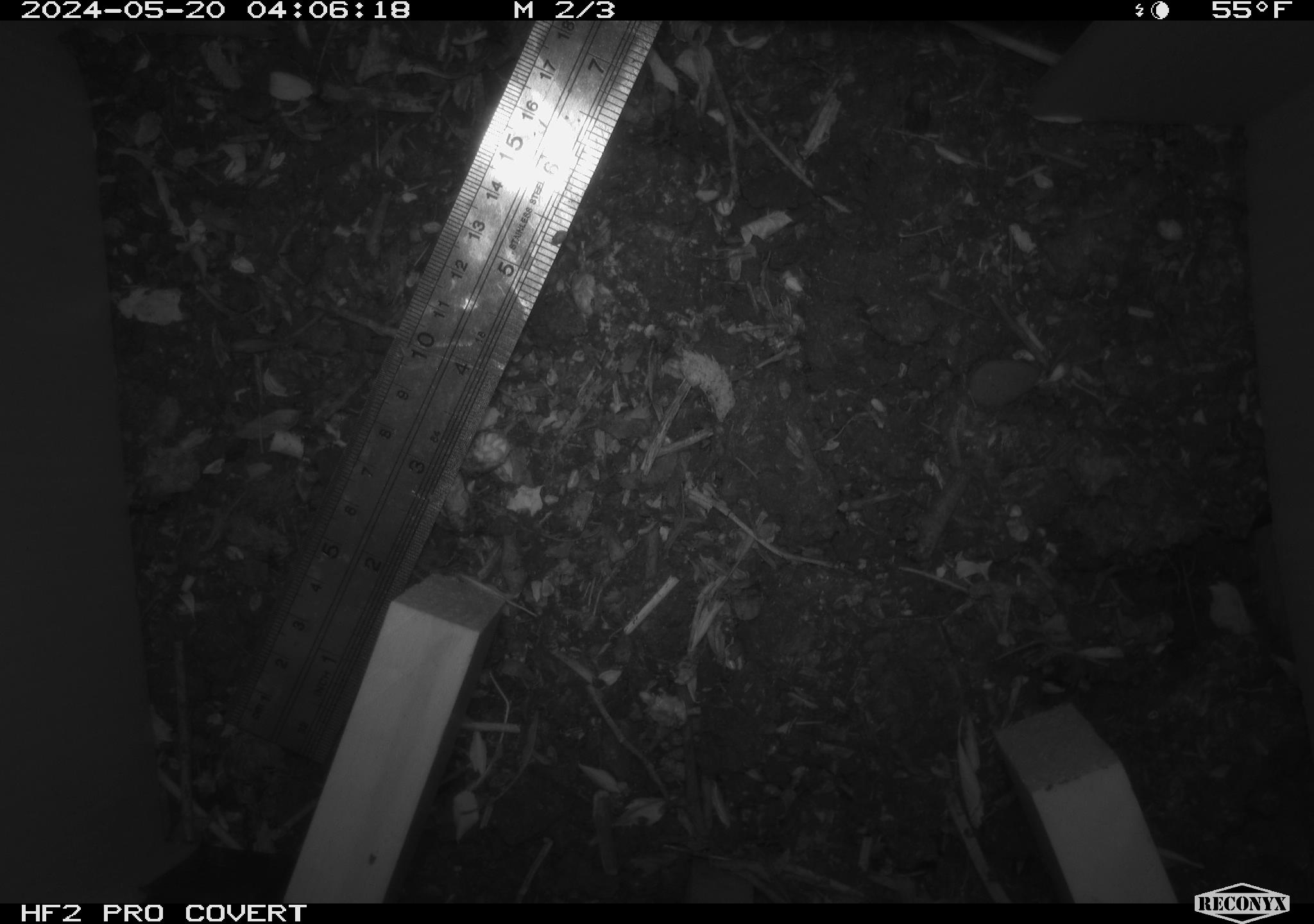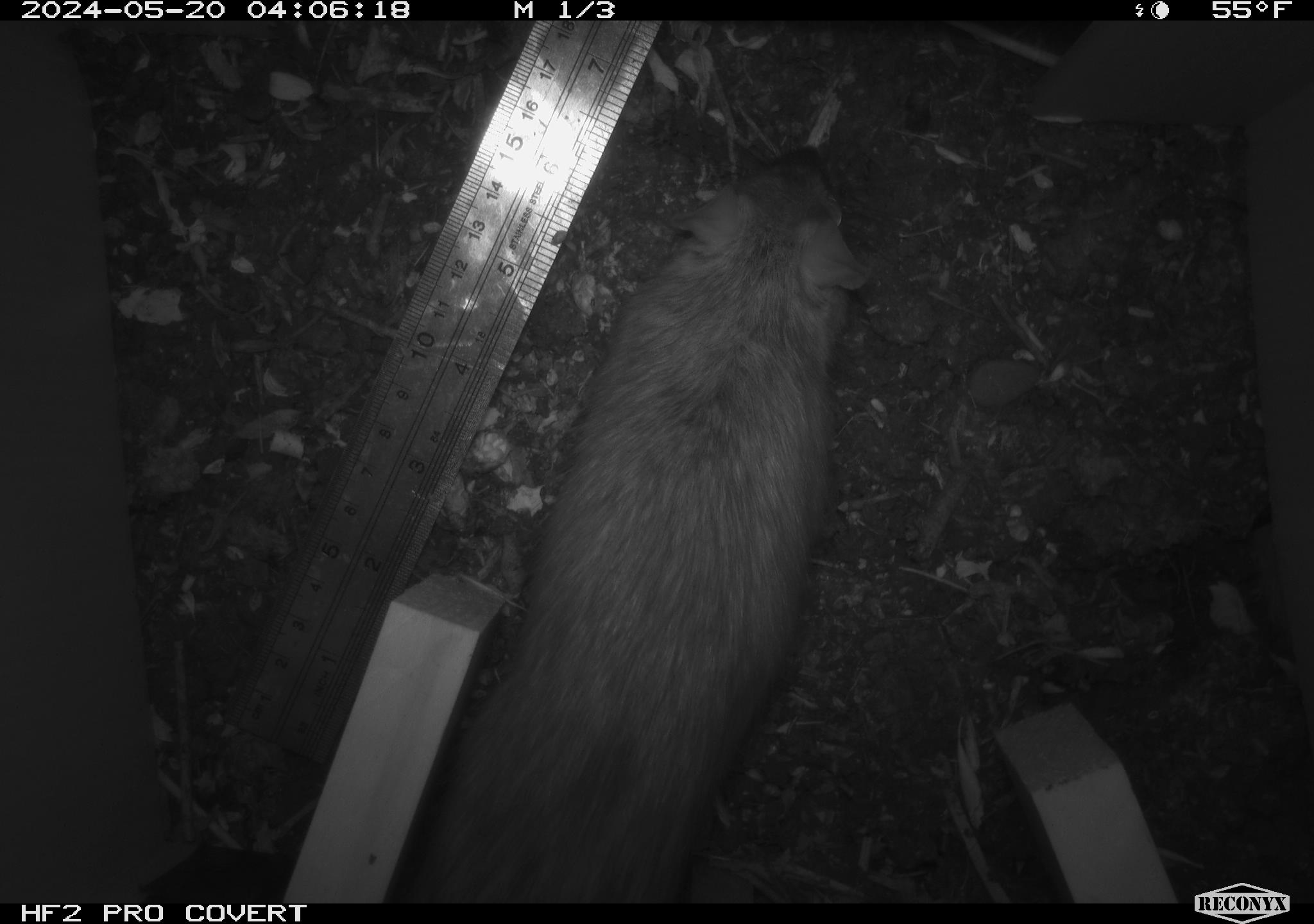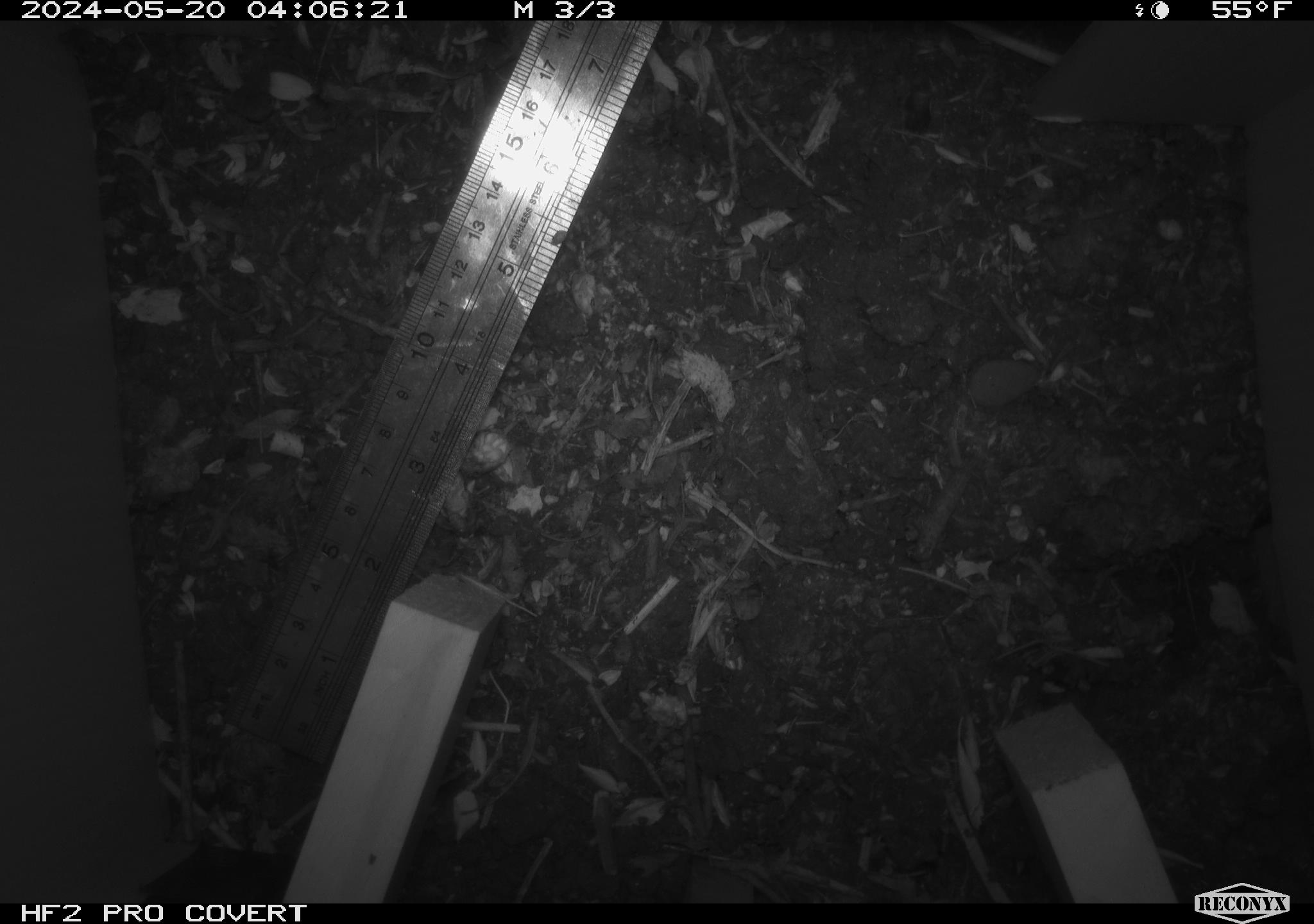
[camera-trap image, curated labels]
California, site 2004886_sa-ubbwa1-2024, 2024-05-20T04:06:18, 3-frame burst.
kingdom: Animalia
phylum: Chordata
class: Mammalia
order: Rodentia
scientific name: Rodentia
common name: woodrat or rat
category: woodrat or rat species